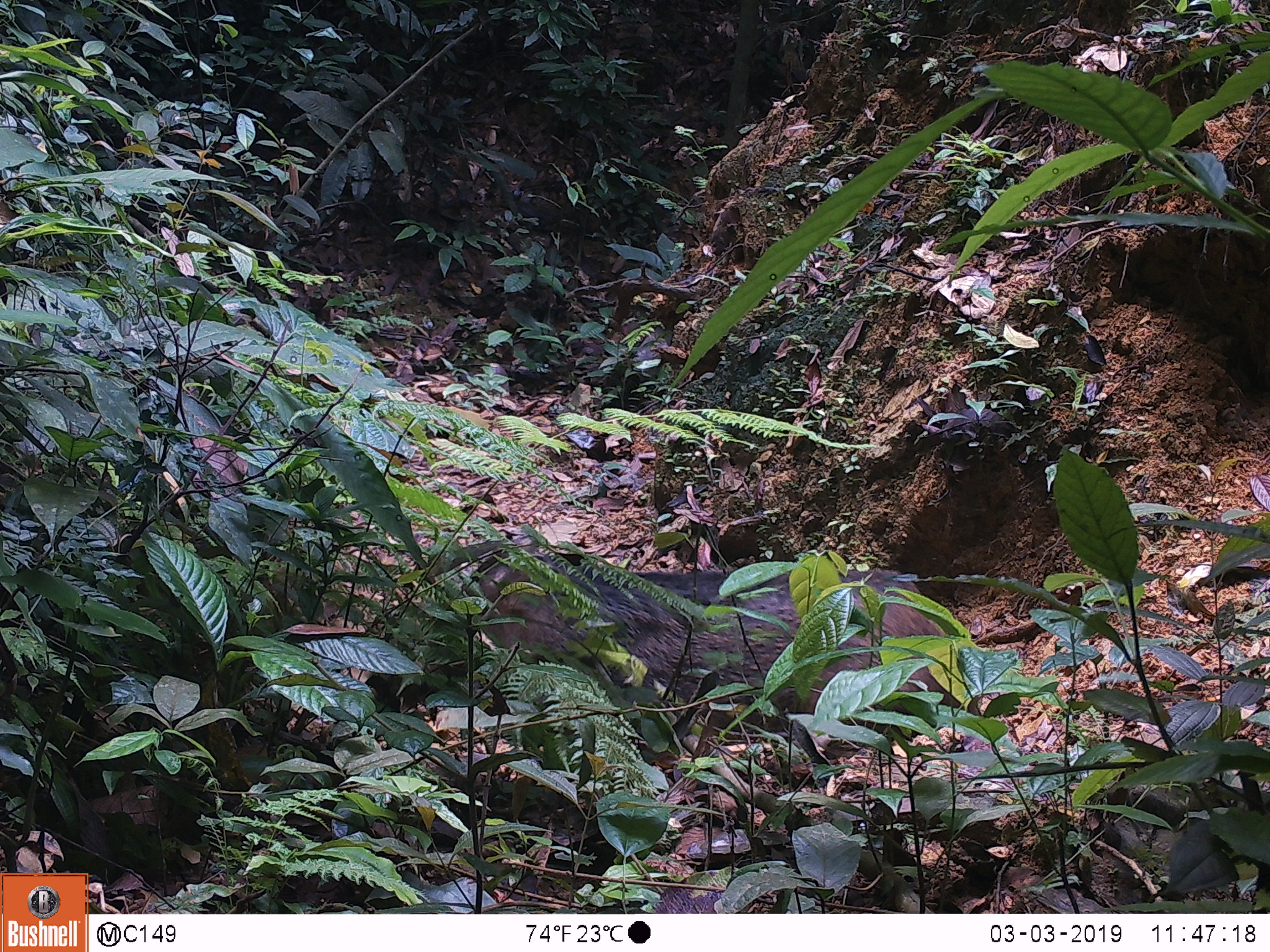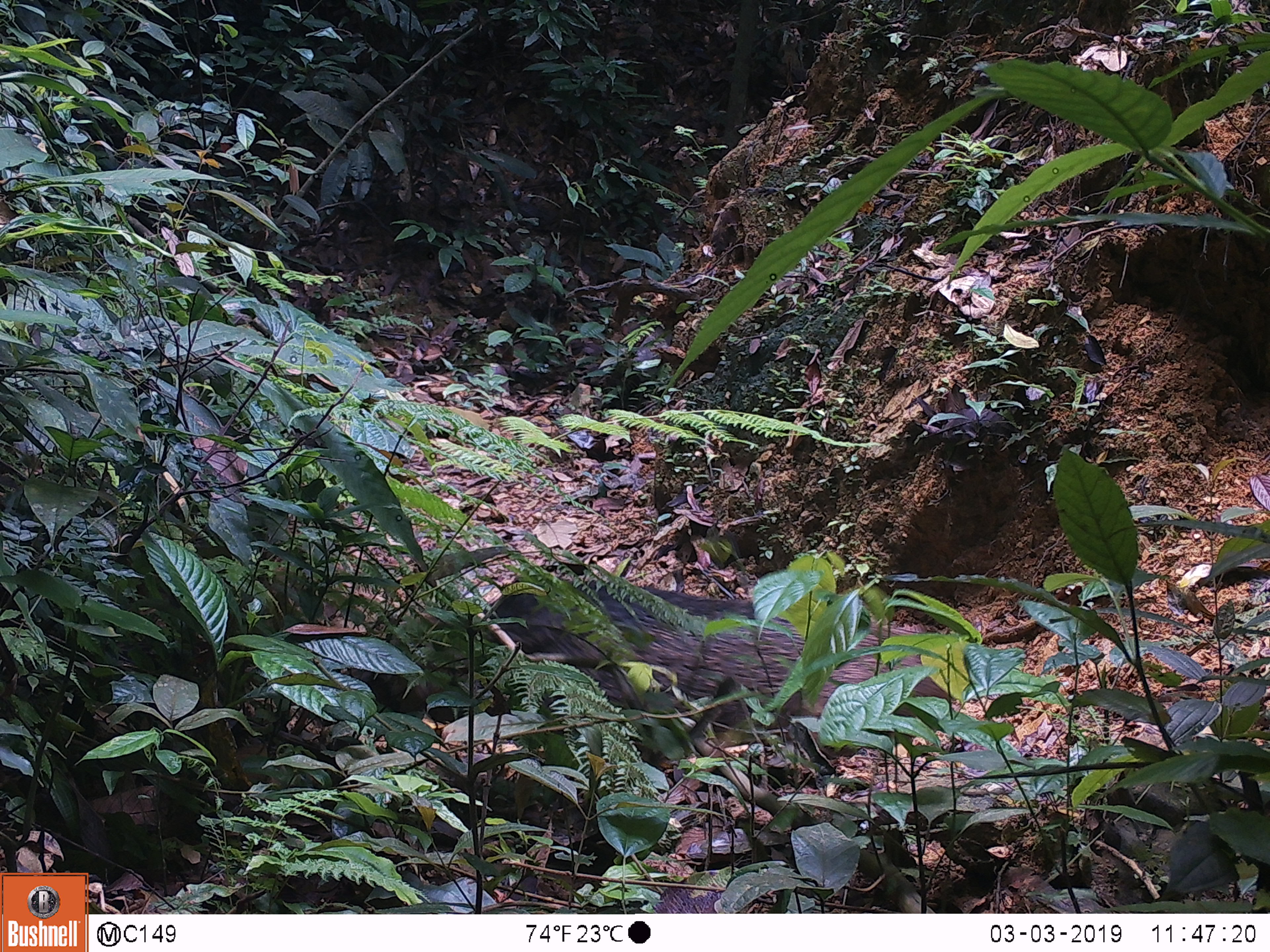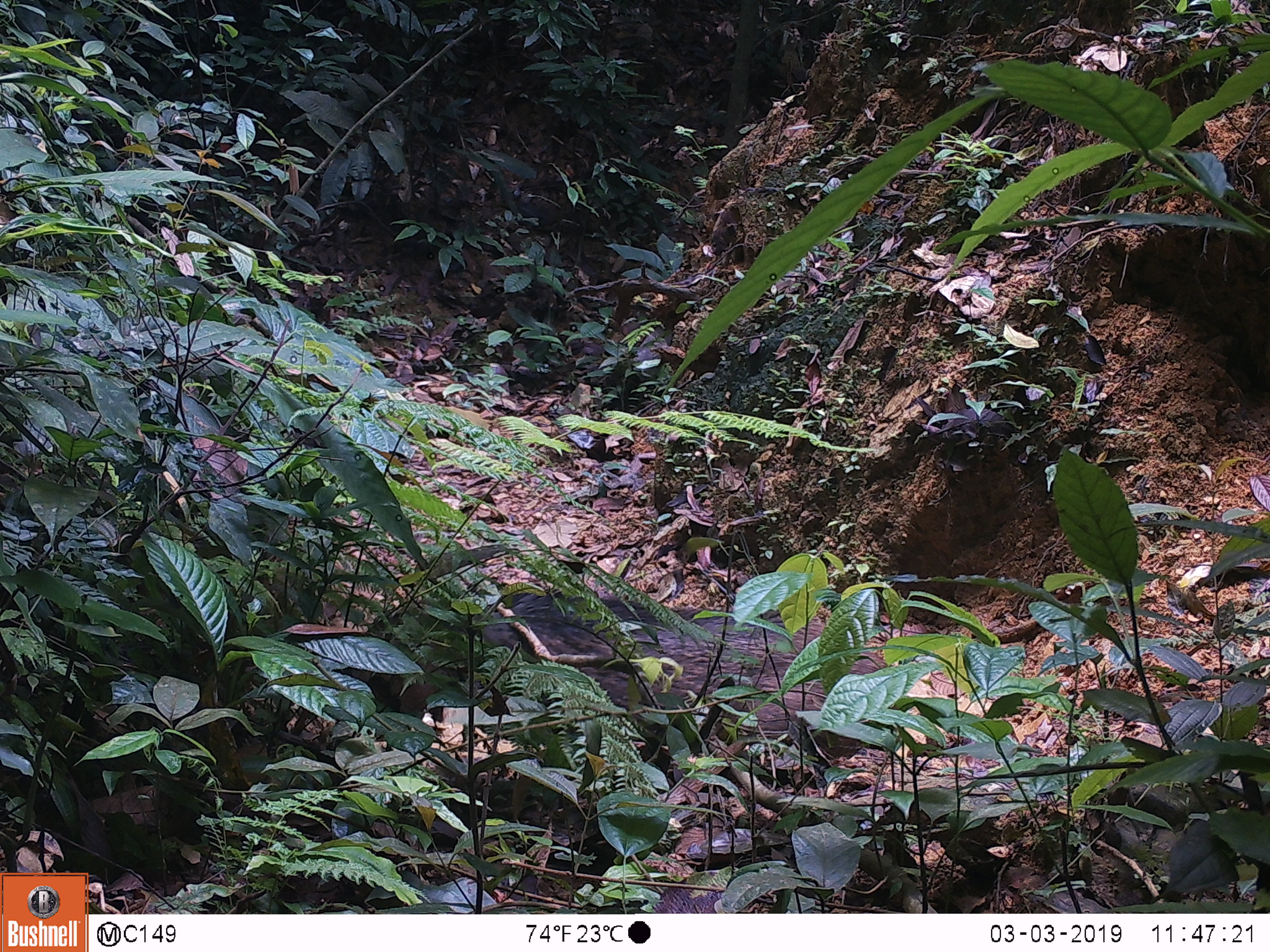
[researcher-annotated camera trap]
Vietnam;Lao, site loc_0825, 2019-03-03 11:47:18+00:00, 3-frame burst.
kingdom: Animalia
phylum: Chordata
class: Mammalia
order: Artiodactyla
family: Suidae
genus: Sus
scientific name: Sus scrofa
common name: eurasian wild pig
Eurasian wild pig (Sus scrofa). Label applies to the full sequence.